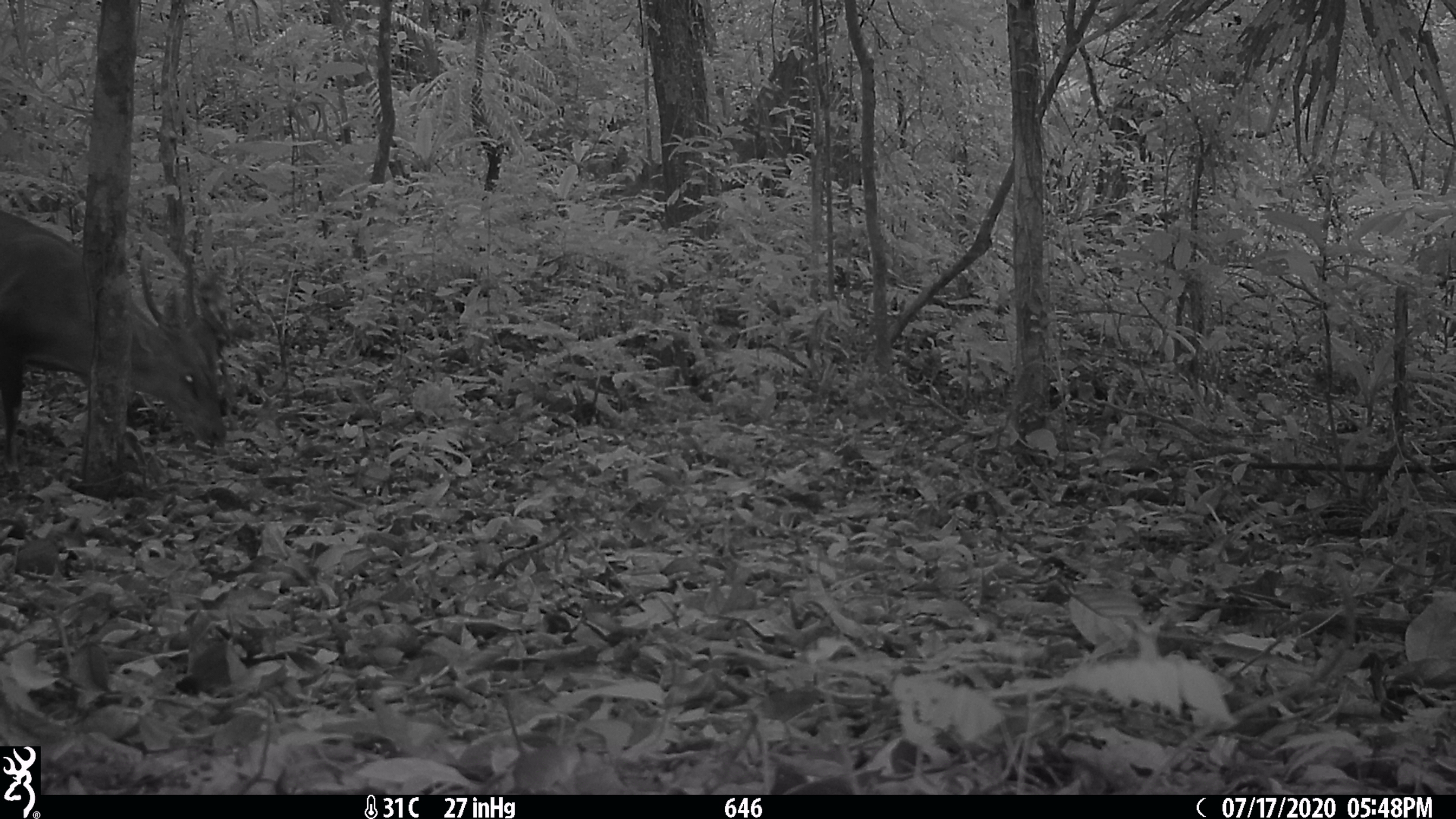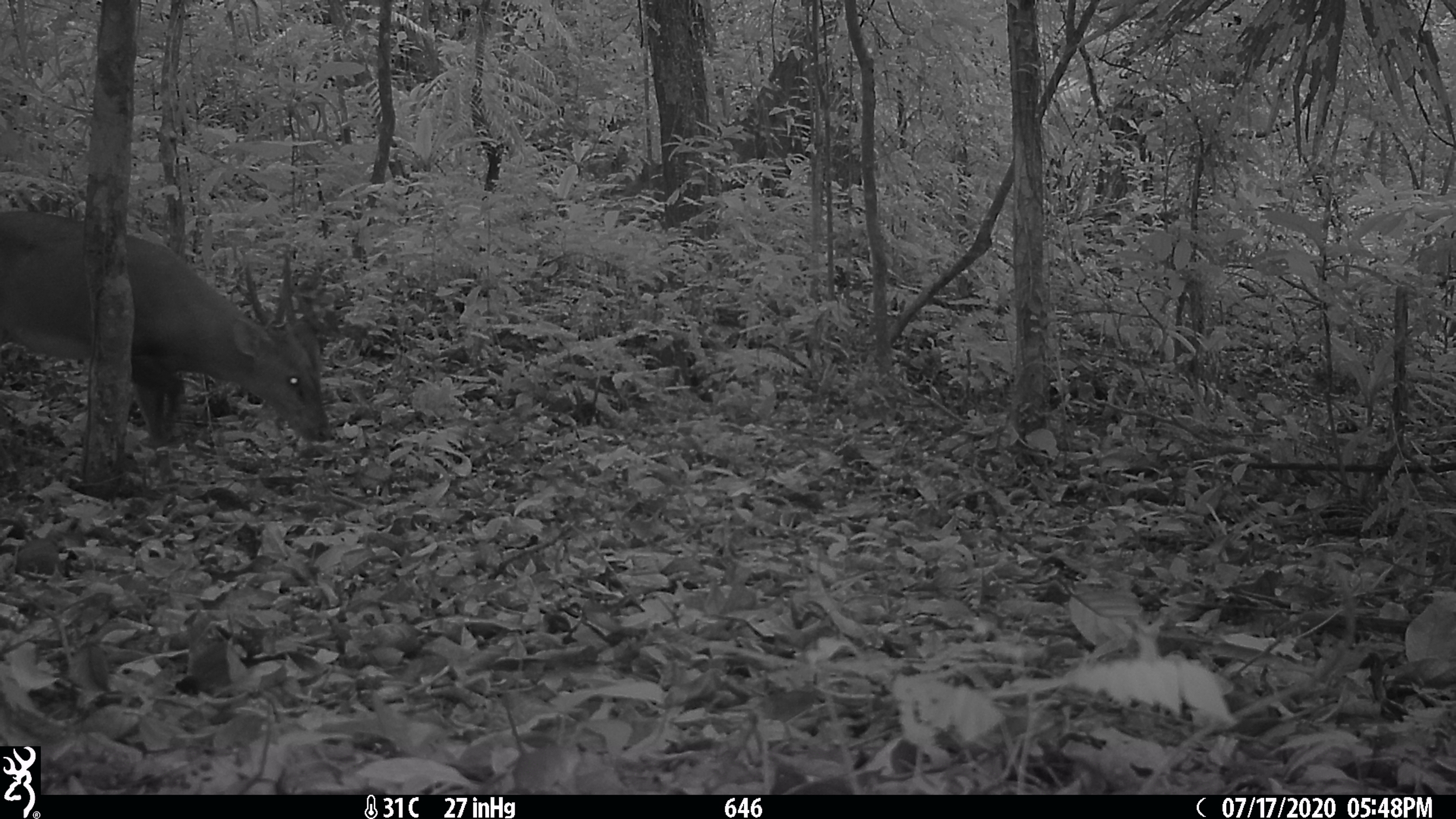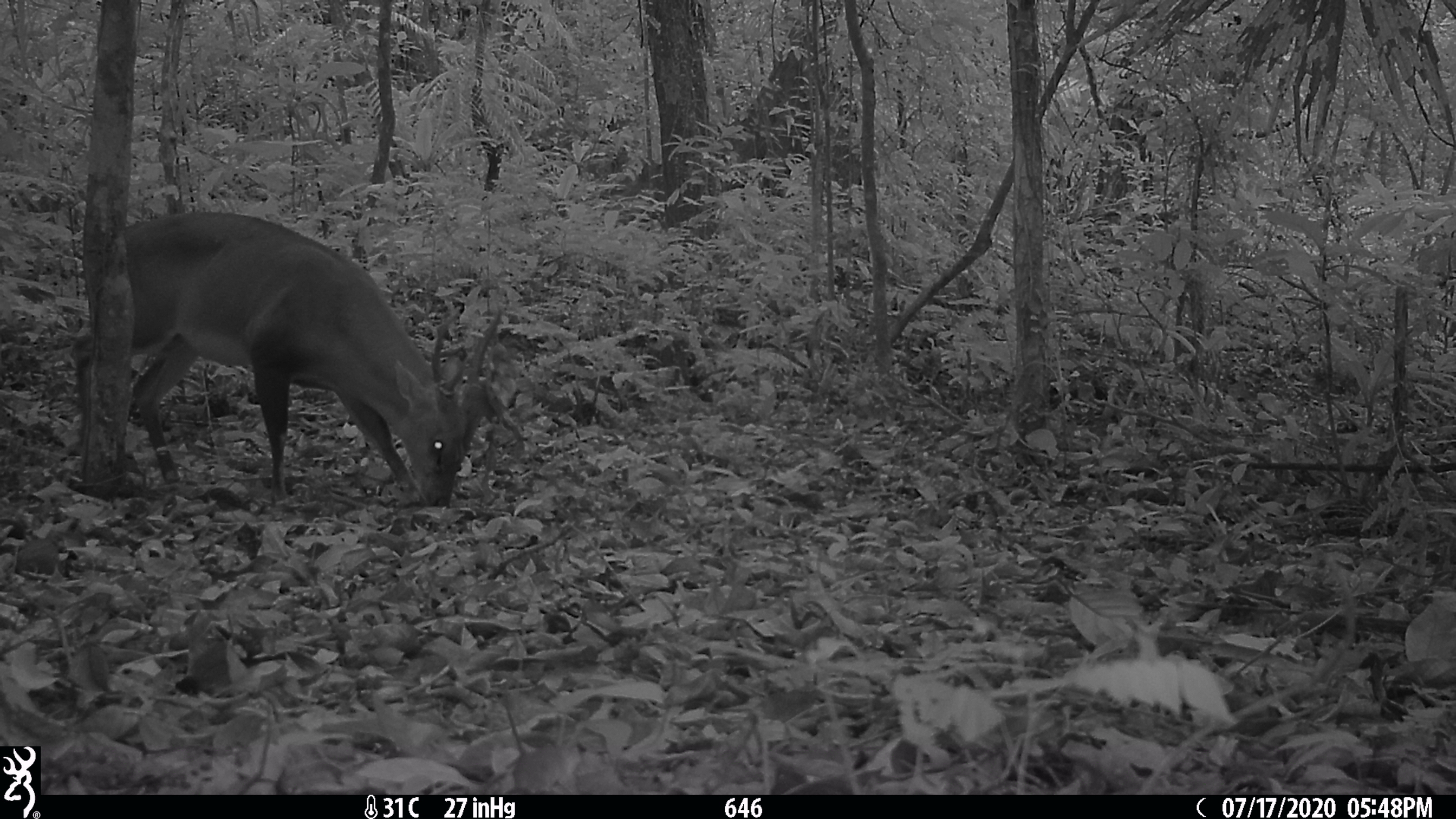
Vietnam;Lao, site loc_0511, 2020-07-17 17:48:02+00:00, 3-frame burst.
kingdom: Animalia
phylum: Chordata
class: Mammalia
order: Artiodactyla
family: Cervidae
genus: Muntiacus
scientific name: Muntiacus vuquangensis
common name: large-antlered muntjac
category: large antlered muntjac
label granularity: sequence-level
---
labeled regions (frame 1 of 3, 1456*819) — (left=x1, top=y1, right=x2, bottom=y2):
large antlered muntjac: (left=0, top=208, right=229, bottom=471)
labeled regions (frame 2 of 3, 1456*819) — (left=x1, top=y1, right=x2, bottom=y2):
large antlered muntjac: (left=0, top=208, right=332, bottom=478)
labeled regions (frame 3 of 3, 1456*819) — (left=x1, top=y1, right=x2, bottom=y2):
large antlered muntjac: (left=71, top=210, right=505, bottom=505)